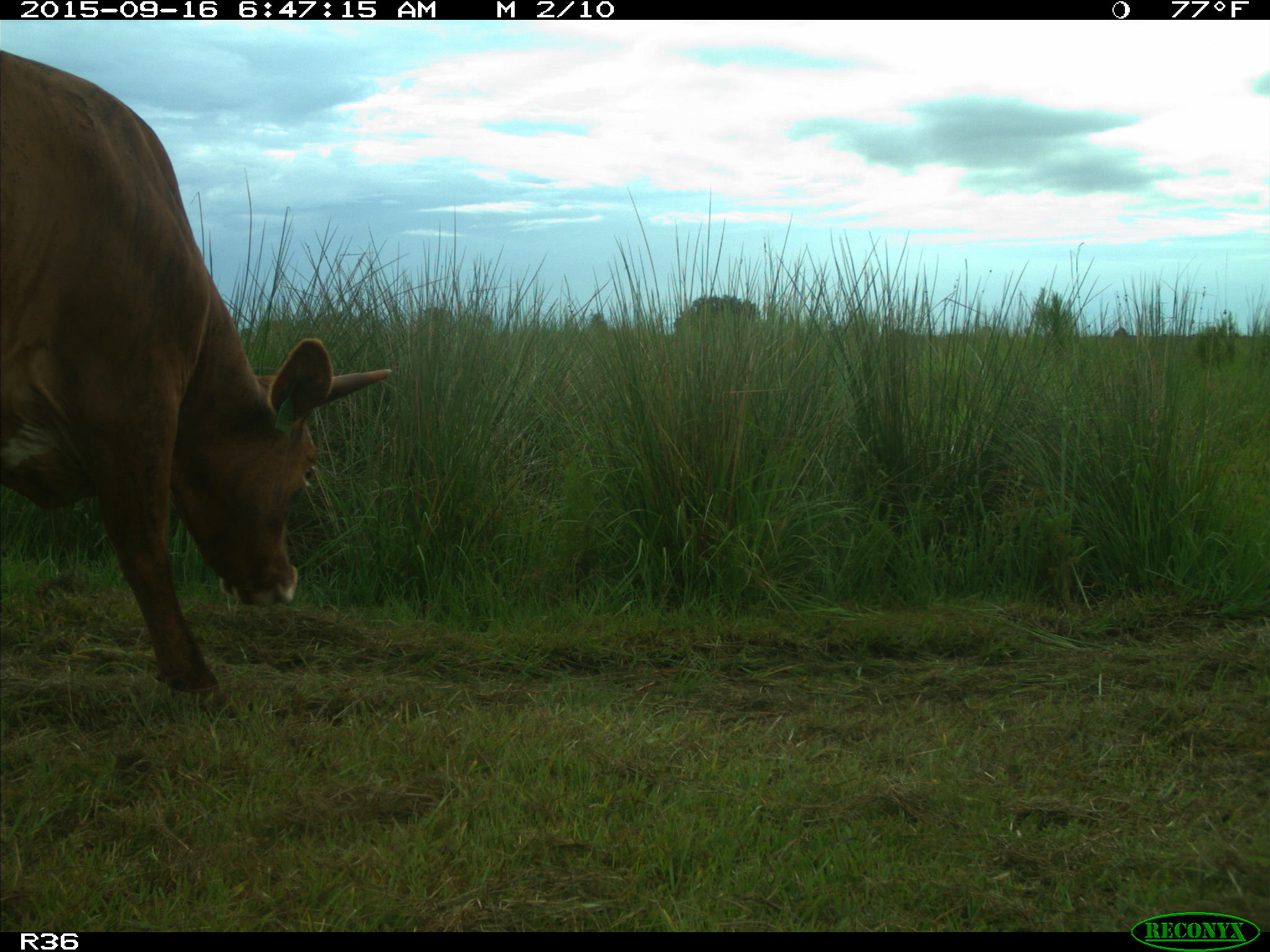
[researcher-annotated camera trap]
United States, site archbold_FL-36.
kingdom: Animalia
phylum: Chordata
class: Mammalia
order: Artiodactyla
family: Bovidae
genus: Bos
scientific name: Bos taurus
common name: domestic cow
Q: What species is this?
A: Bos taurus (domestic cow).